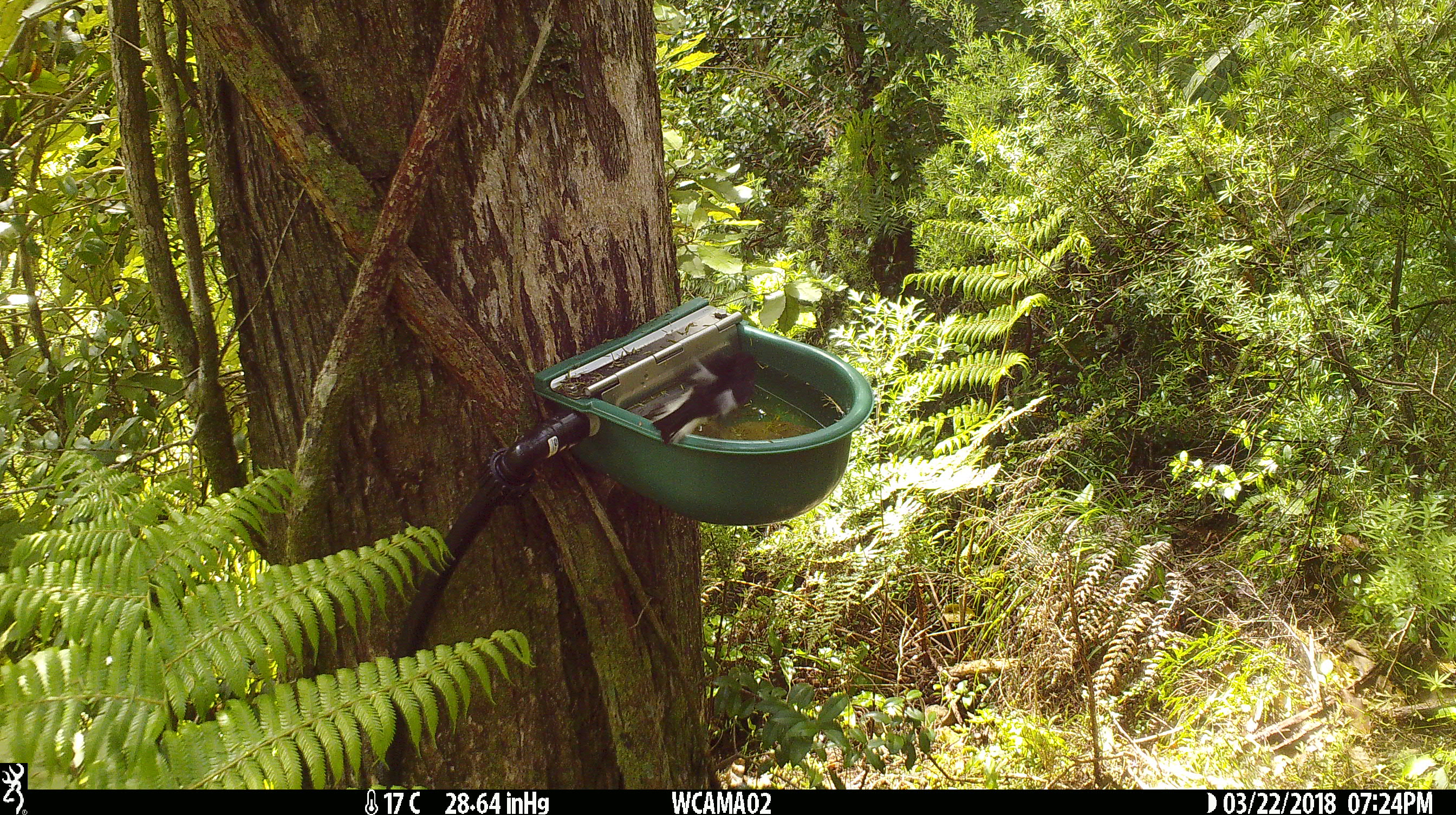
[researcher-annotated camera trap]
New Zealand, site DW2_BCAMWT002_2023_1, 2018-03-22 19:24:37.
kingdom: Animalia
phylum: Chordata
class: Aves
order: Passeriformes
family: Petroicidae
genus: Petroica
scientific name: Petroica macrocephala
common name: tomtit